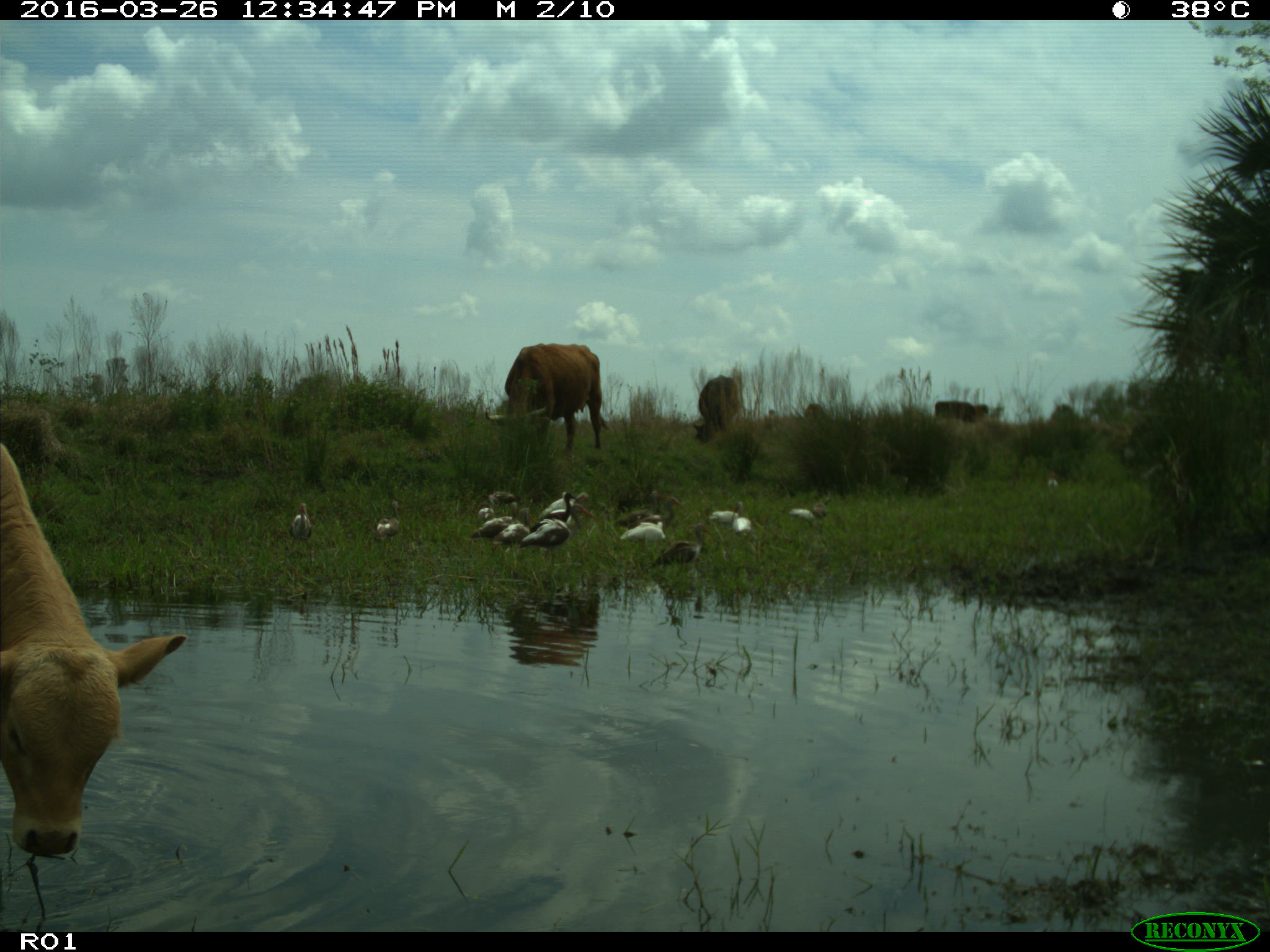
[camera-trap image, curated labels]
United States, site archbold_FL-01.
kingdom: Animalia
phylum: Chordata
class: Mammalia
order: Artiodactyla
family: Bovidae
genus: Bos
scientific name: Bos taurus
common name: domestic cow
Bos taurus (domestic cow).